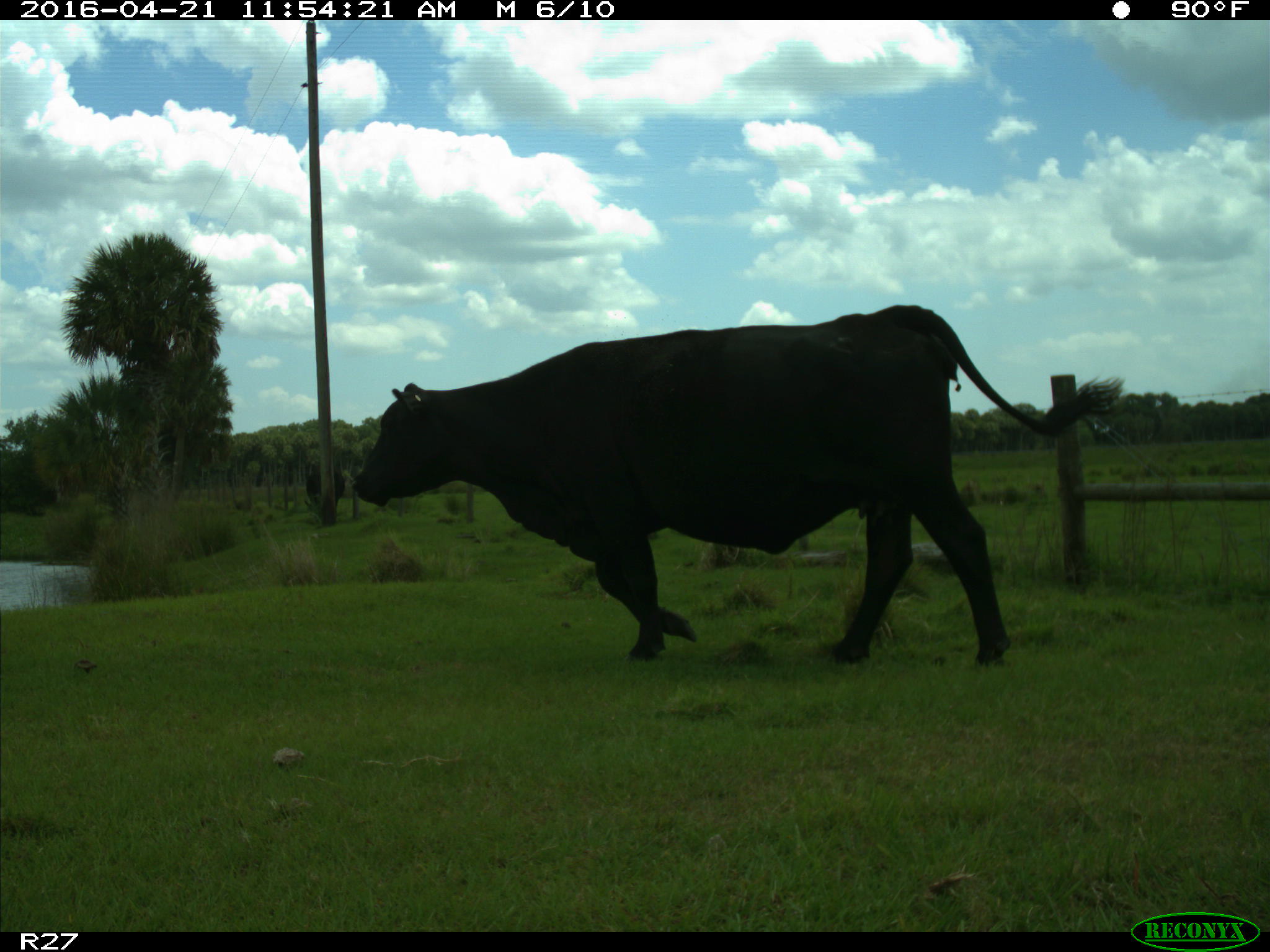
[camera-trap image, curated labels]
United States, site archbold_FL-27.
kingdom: Animalia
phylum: Chordata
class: Mammalia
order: Artiodactyla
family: Bovidae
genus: Bos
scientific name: Bos taurus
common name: domestic cow